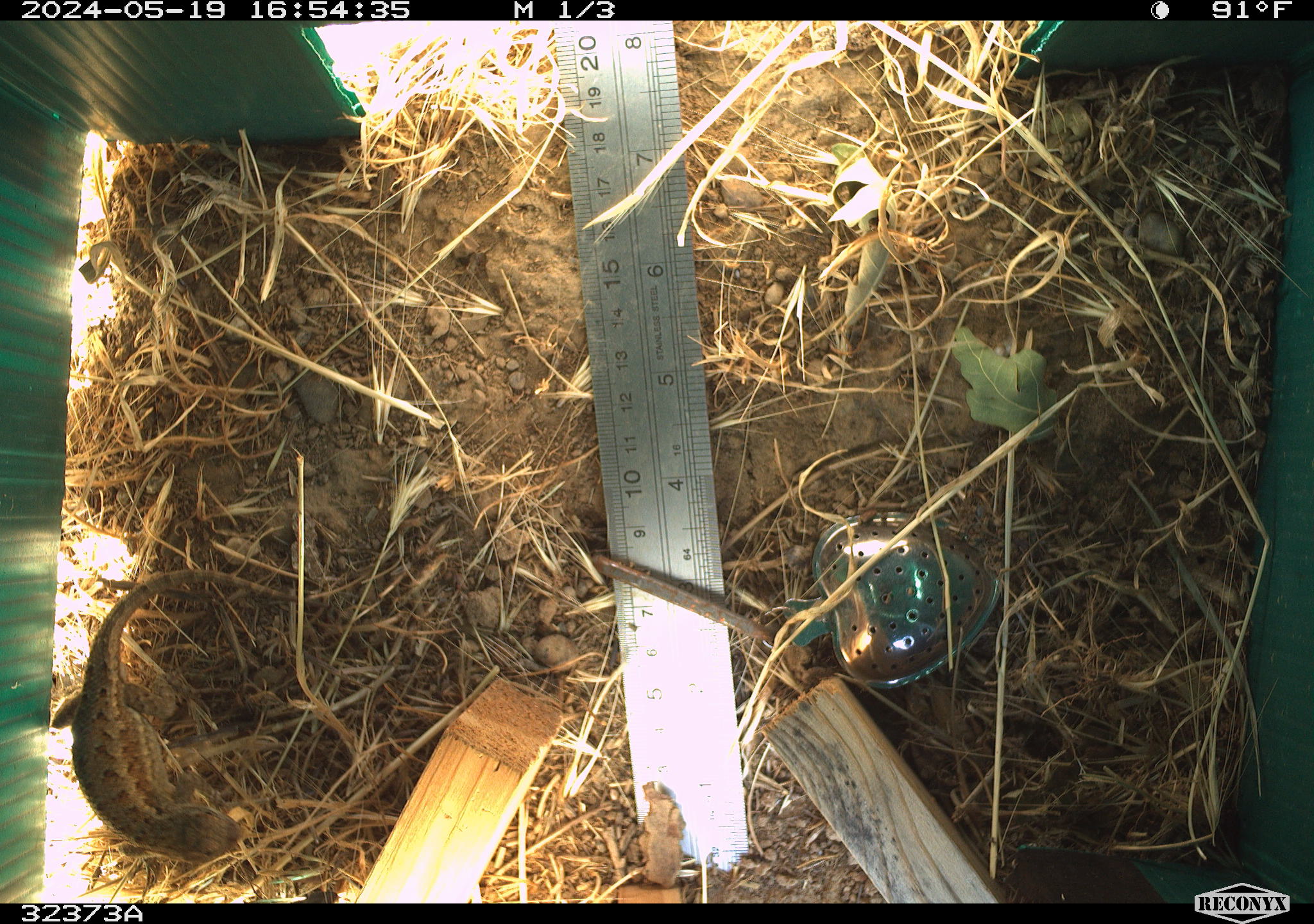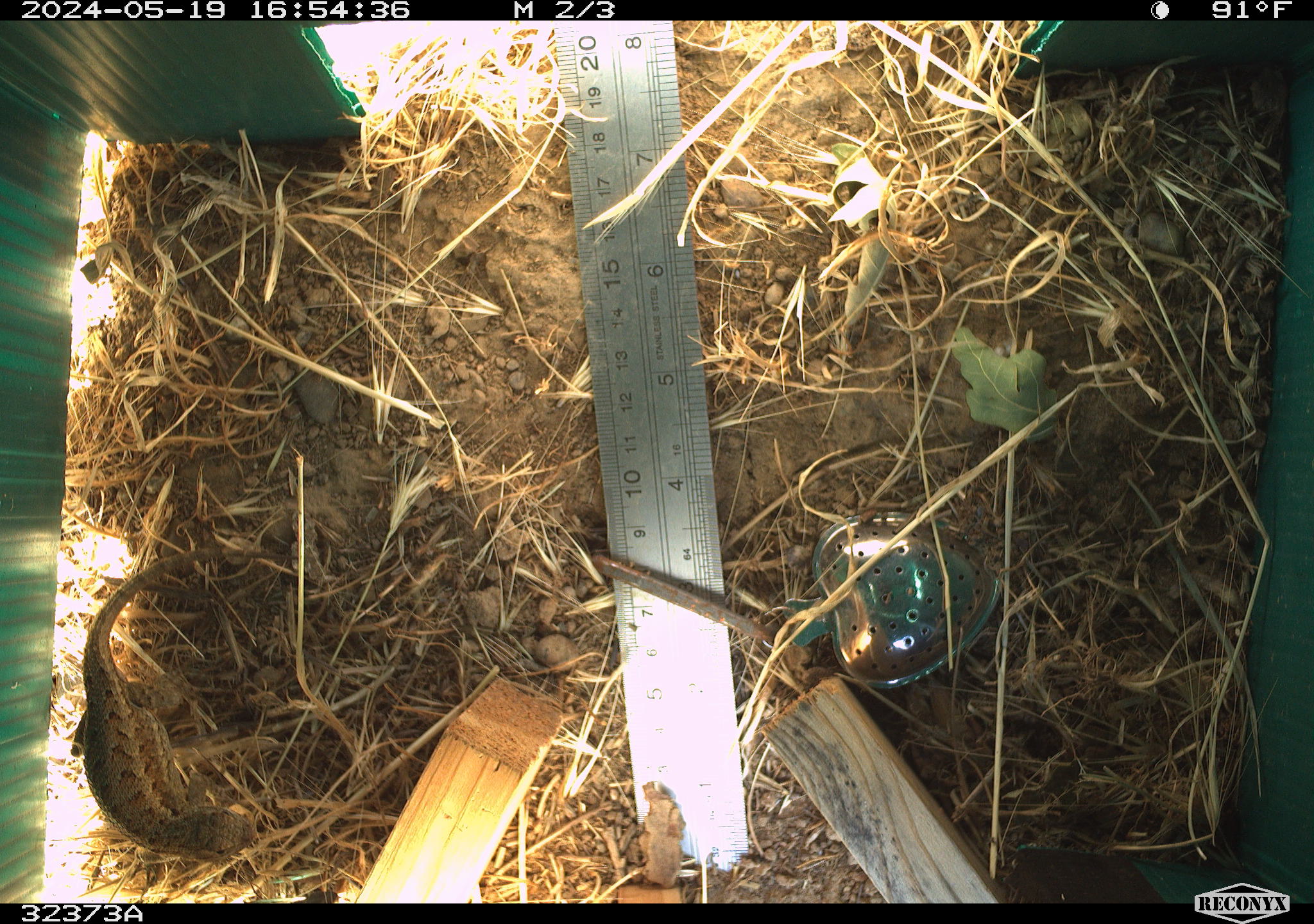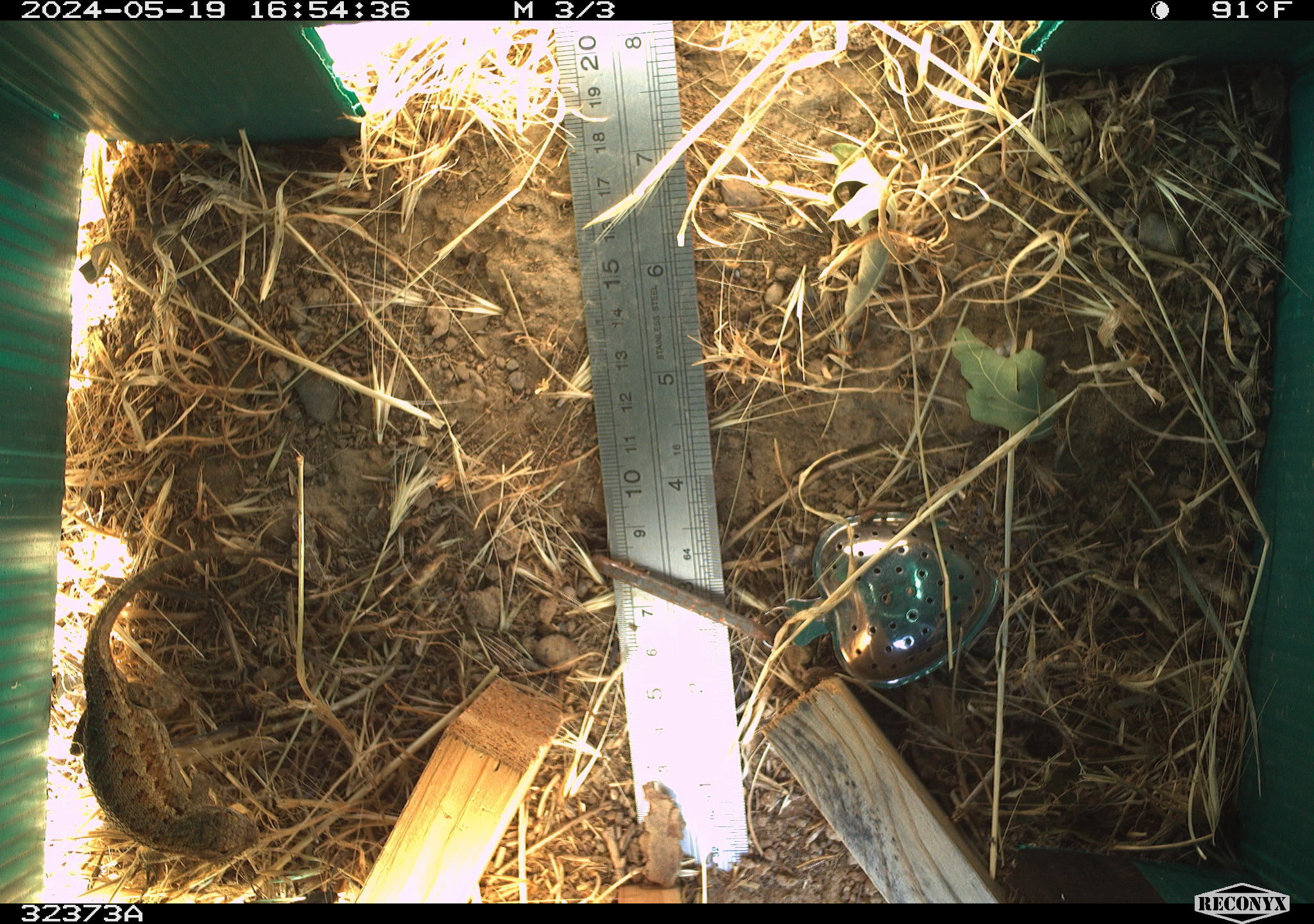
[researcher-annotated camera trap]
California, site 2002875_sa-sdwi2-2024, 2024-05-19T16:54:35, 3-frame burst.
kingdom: Animalia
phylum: Chordata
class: Reptilia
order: Squamata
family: Phrynosomatidae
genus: Sceloporus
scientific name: Sceloporus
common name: spiny lizards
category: sceloporus species